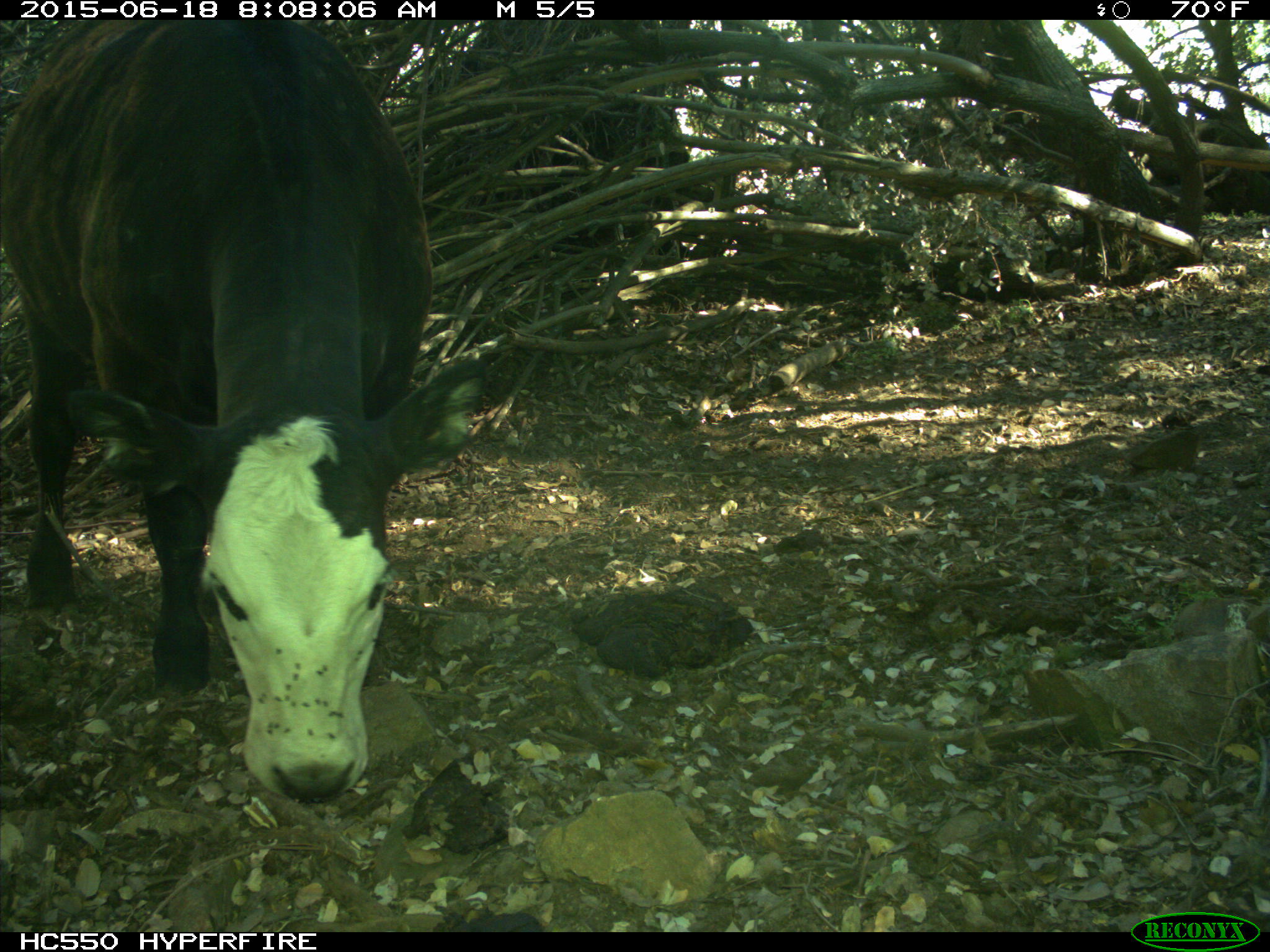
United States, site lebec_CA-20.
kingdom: Animalia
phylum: Chordata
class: Mammalia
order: Artiodactyla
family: Bovidae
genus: Bos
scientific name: Bos taurus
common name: domestic cow